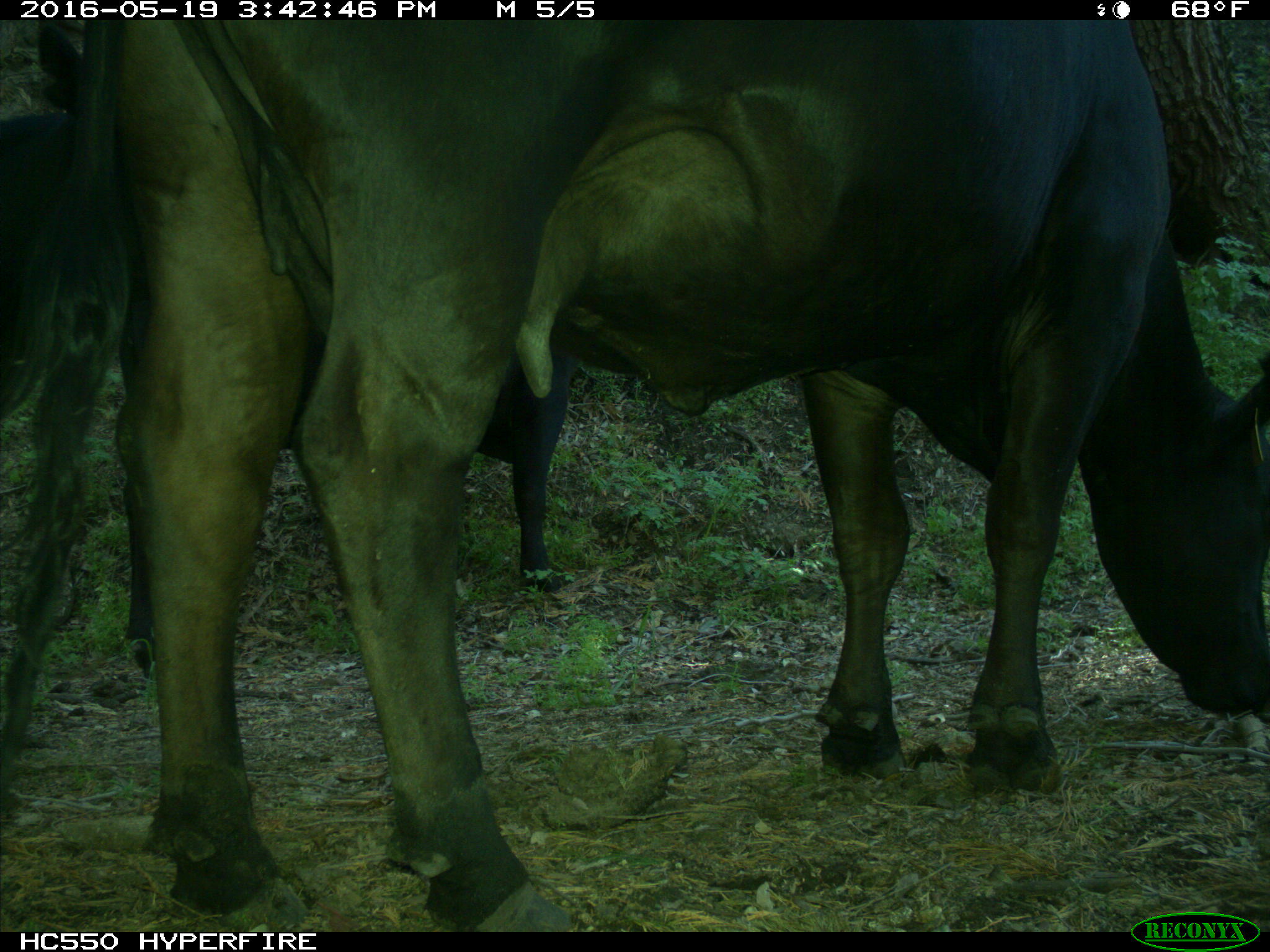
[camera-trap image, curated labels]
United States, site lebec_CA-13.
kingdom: Animalia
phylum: Chordata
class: Mammalia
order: Artiodactyla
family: Bovidae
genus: Bos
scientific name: Bos taurus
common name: domestic cow